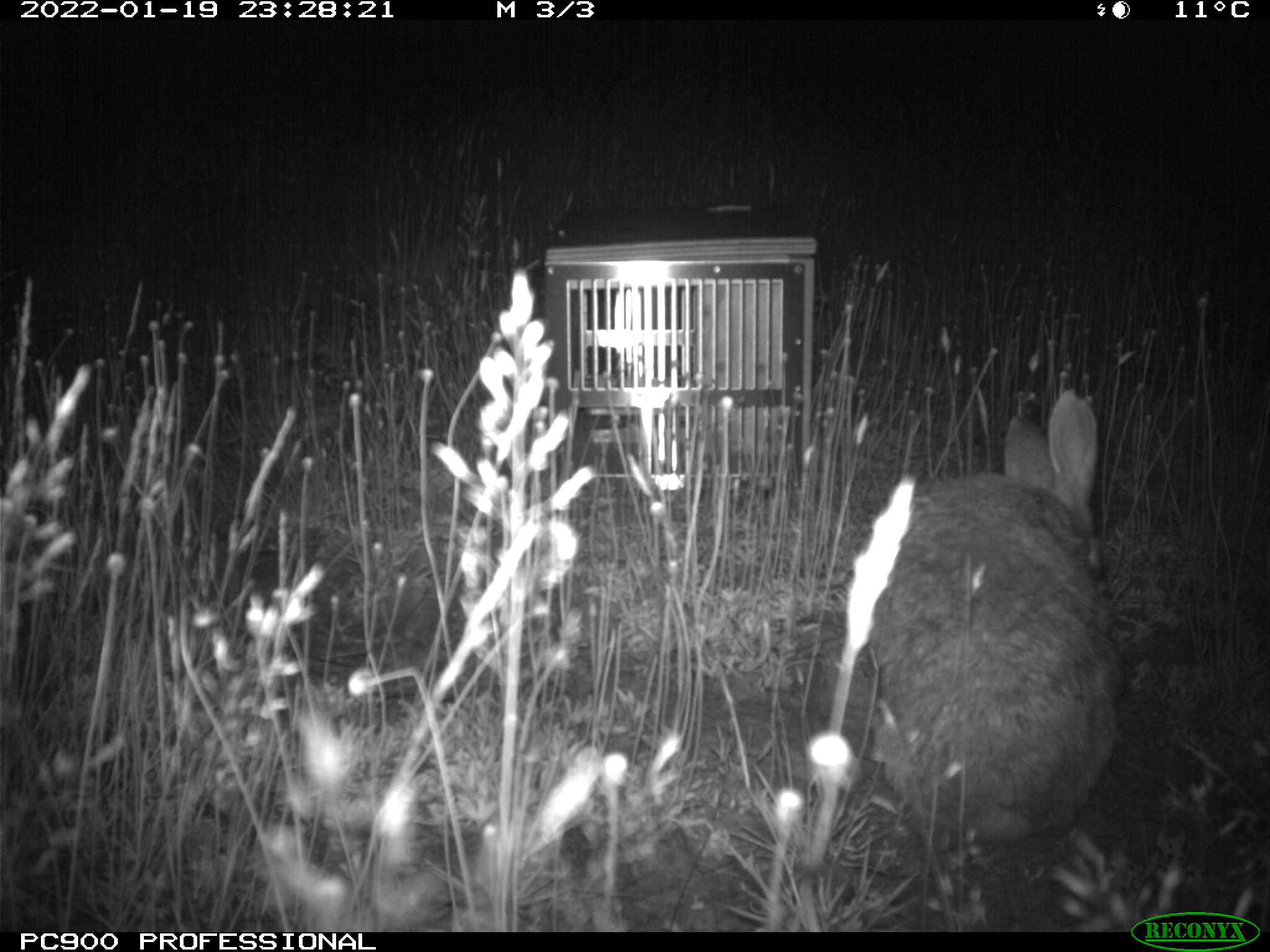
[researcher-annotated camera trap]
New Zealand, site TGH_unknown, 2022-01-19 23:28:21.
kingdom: Animalia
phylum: Chordata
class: Mammalia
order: Lagomorpha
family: Leporidae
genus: Oryctolagus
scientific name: Oryctolagus cuniculus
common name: european rabbit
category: rabbit